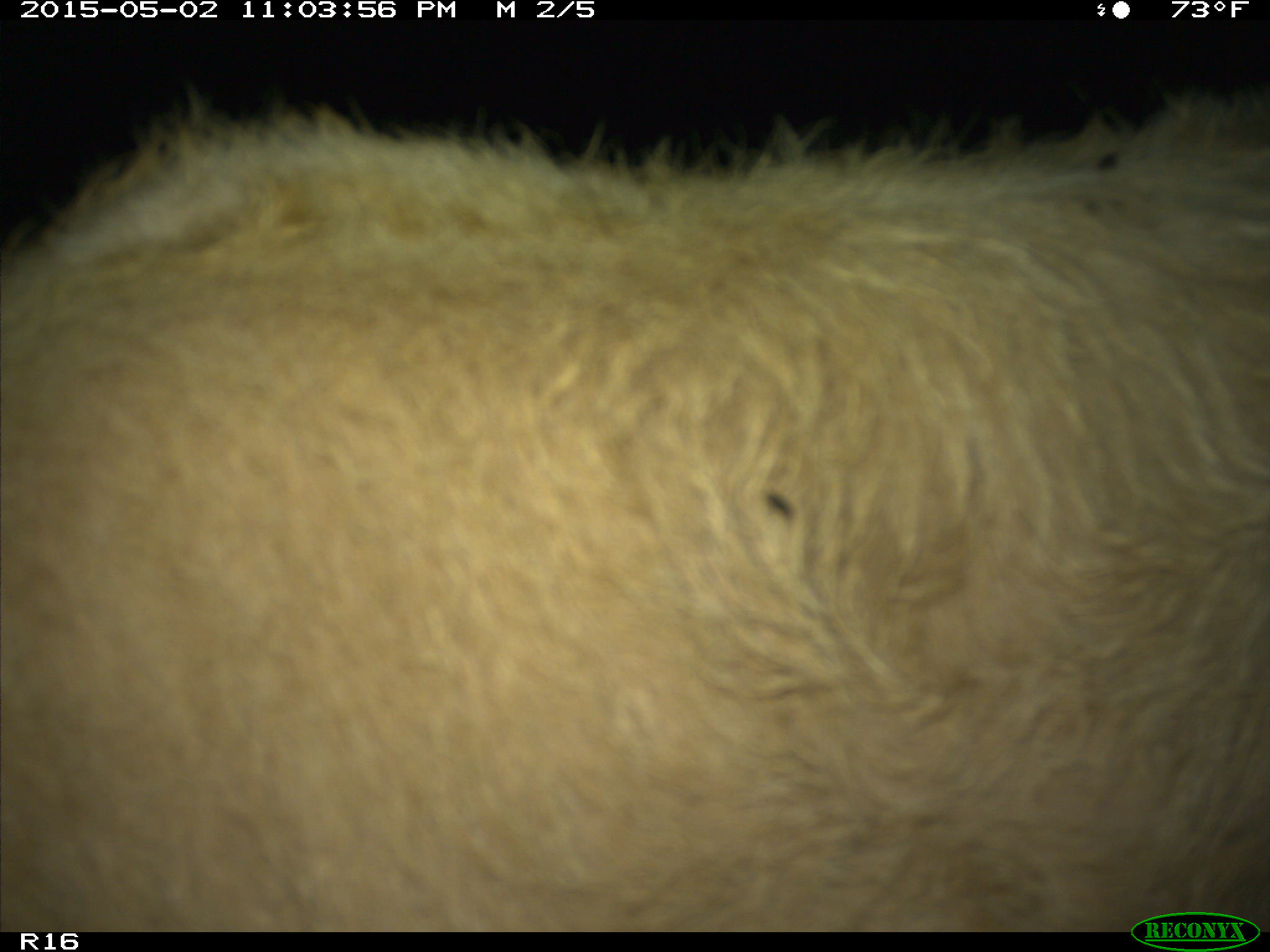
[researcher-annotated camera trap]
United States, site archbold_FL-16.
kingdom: Animalia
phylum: Chordata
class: Mammalia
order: Artiodactyla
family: Bovidae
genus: Bos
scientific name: Bos taurus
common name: domestic cow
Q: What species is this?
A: Bos taurus (domestic cow).